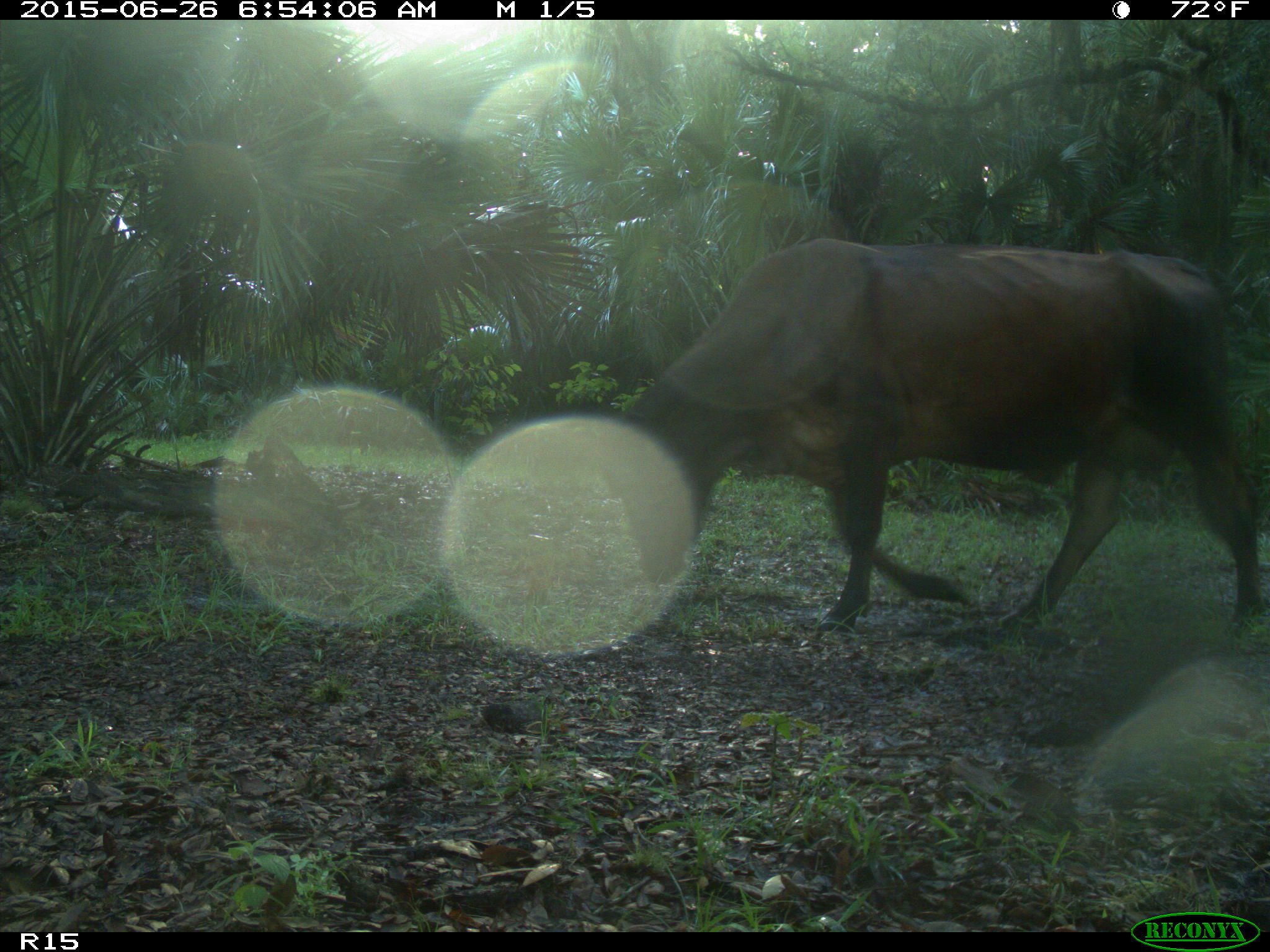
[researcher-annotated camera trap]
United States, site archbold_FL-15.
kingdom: Animalia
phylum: Chordata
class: Mammalia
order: Artiodactyla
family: Bovidae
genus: Bos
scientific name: Bos taurus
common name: domestic cow